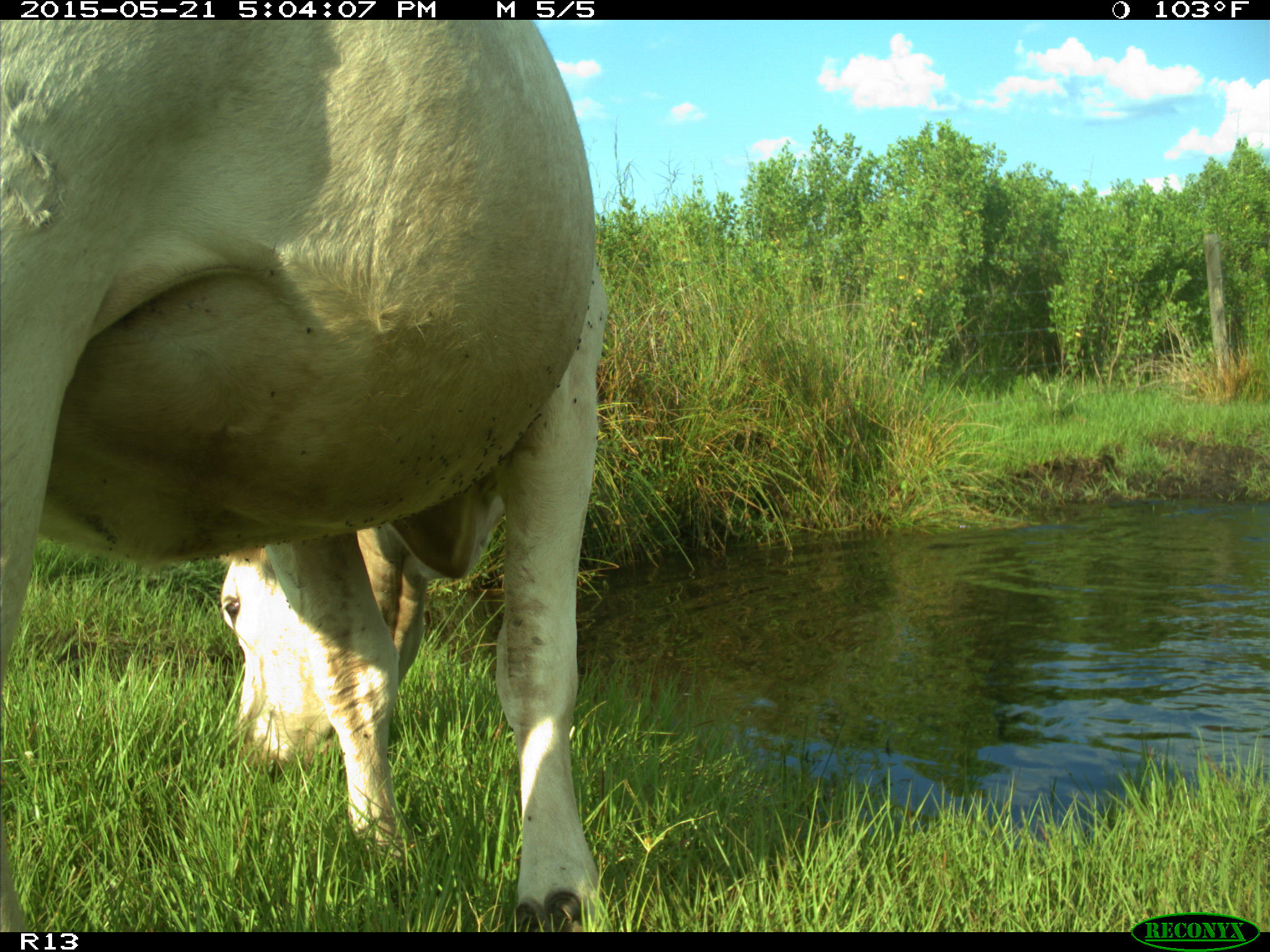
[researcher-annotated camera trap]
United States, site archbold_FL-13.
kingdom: Animalia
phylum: Chordata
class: Mammalia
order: Artiodactyla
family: Bovidae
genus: Bos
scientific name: Bos taurus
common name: domestic cow